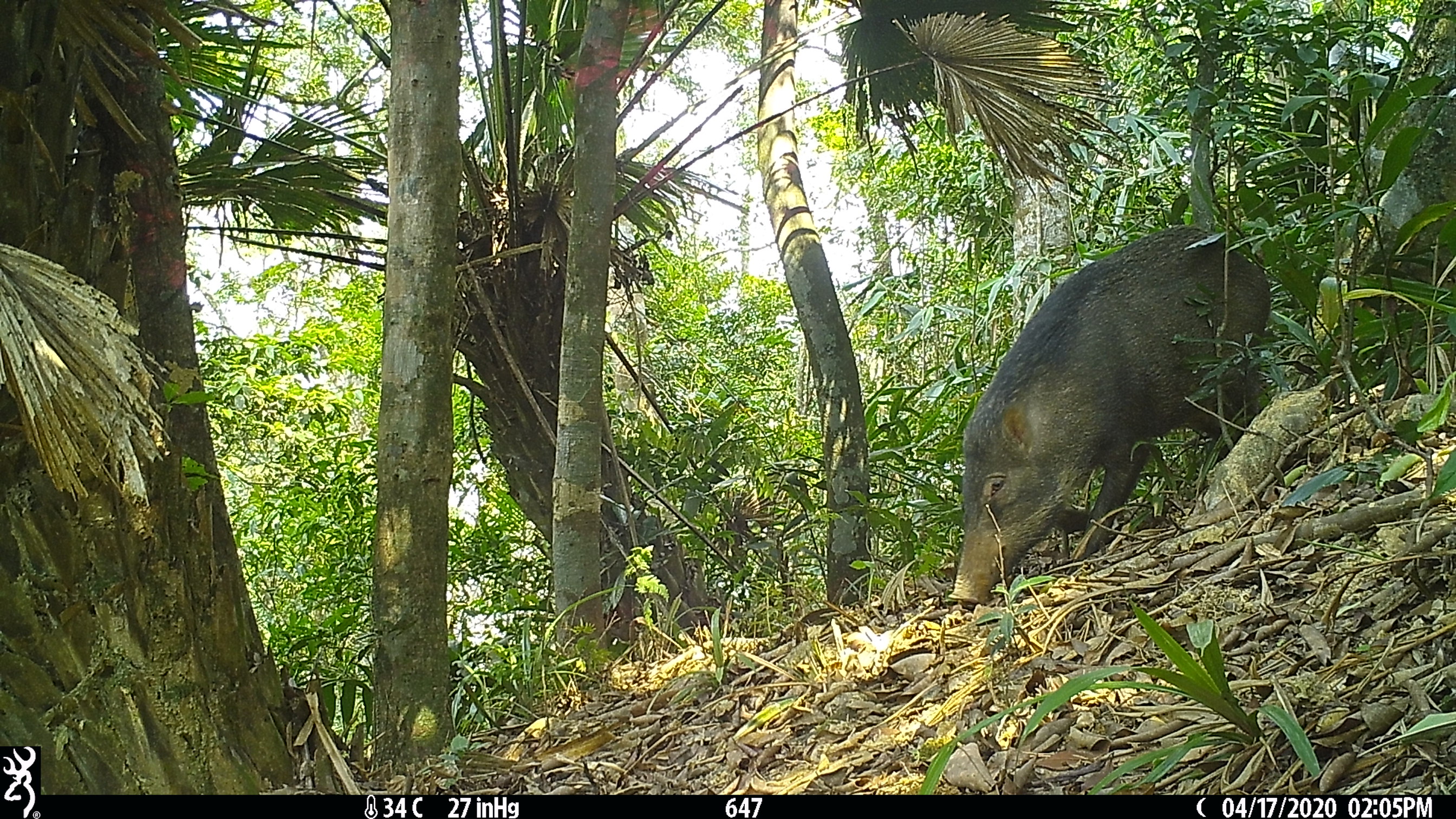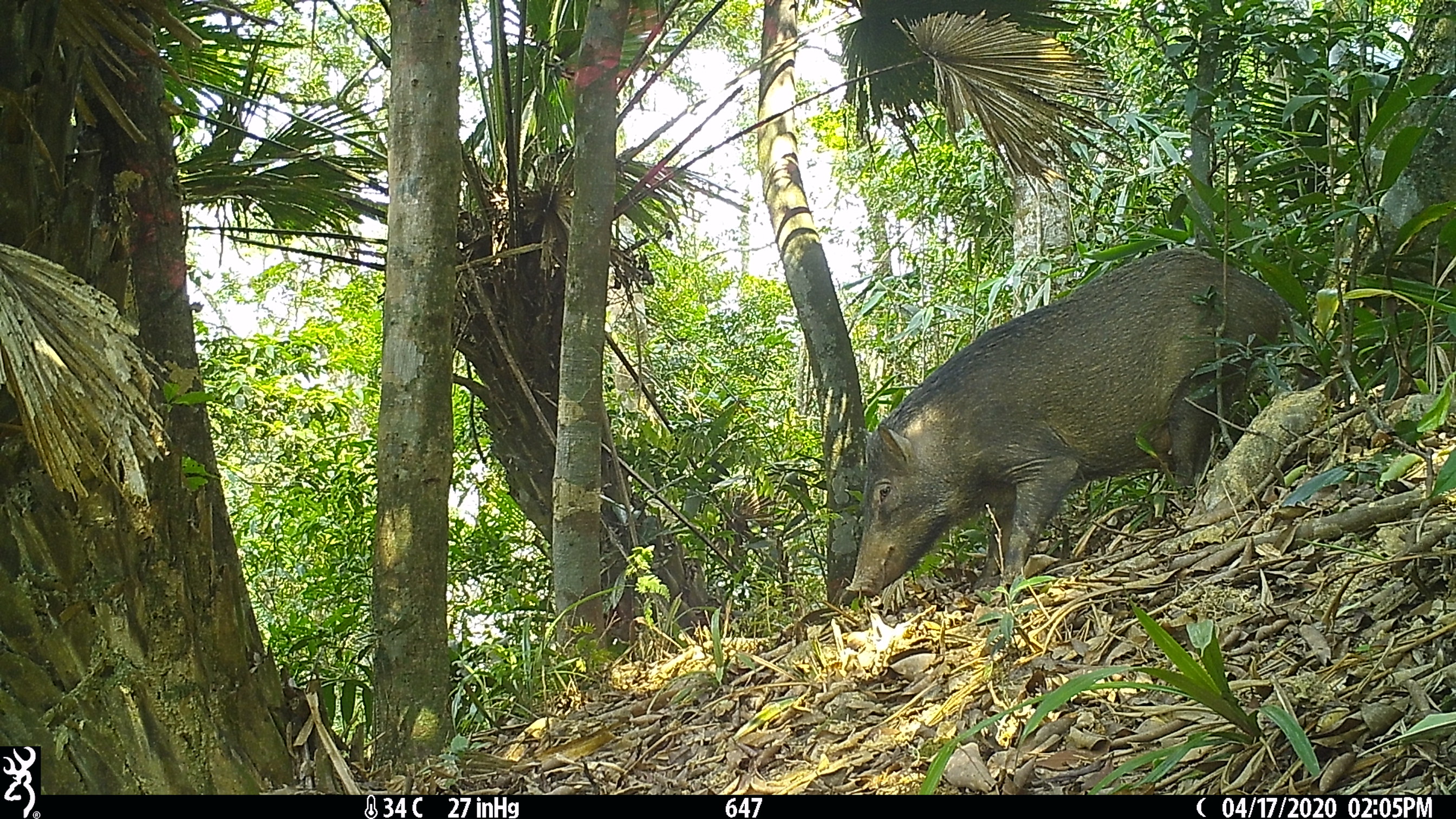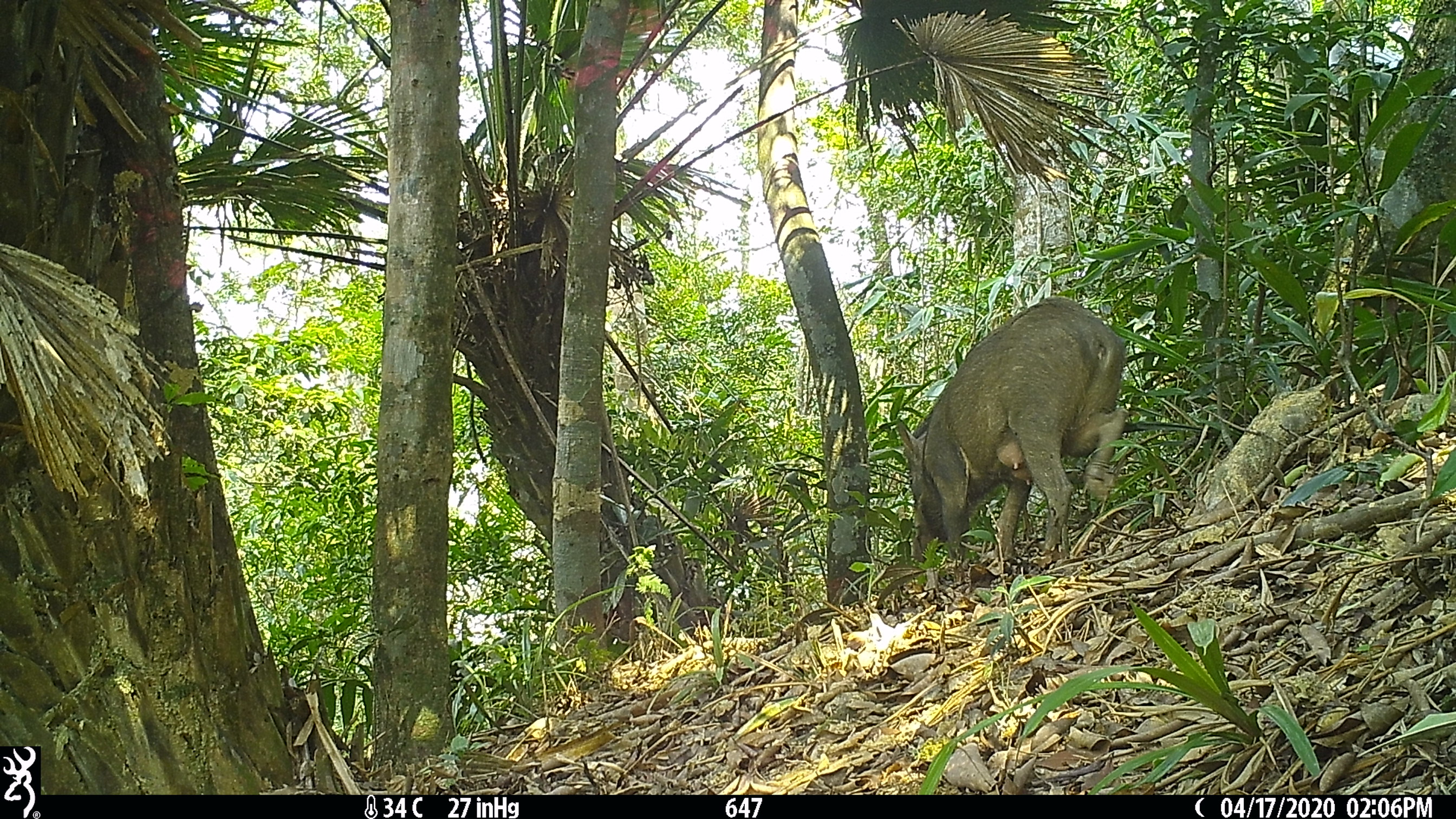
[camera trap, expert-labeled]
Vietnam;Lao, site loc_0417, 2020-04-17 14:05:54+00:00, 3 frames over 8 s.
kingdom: Animalia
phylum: Chordata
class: Mammalia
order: Artiodactyla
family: Suidae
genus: Sus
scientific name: Sus scrofa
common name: eurasian wild pig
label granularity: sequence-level